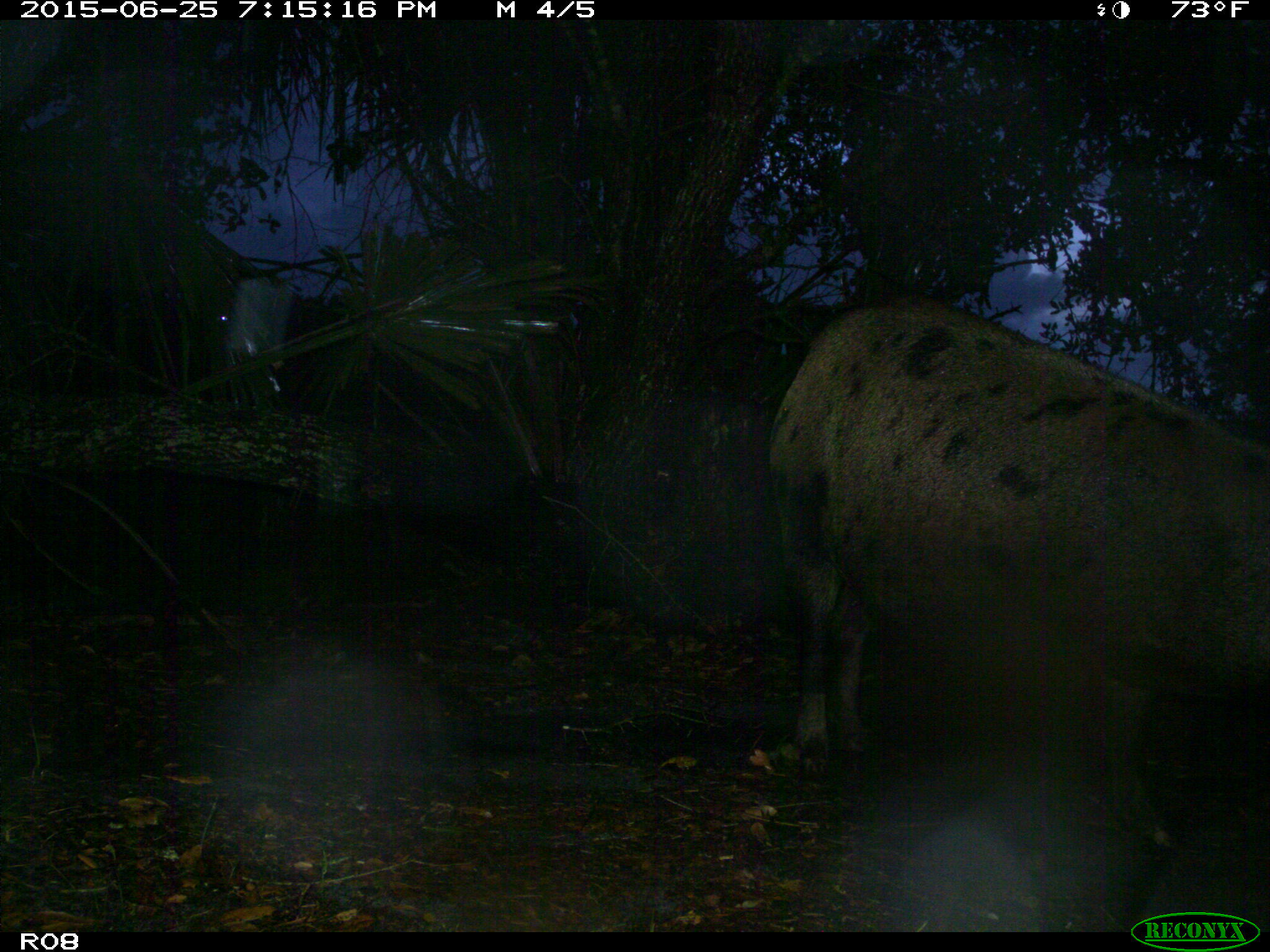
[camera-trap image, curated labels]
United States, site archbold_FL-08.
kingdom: Animalia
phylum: Chordata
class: Mammalia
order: Artiodactyla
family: Suidae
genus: Sus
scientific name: Sus scrofa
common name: wild boar